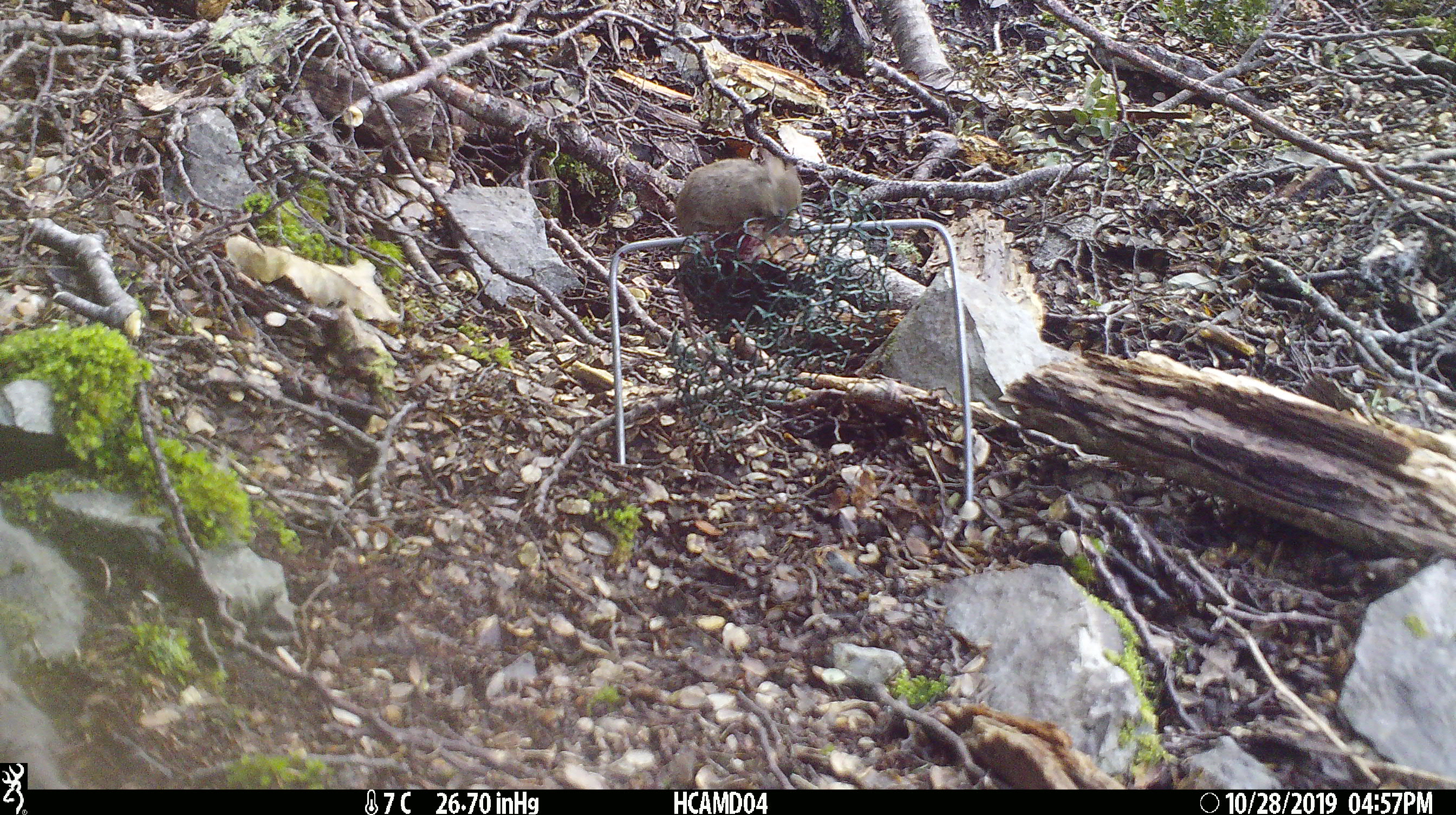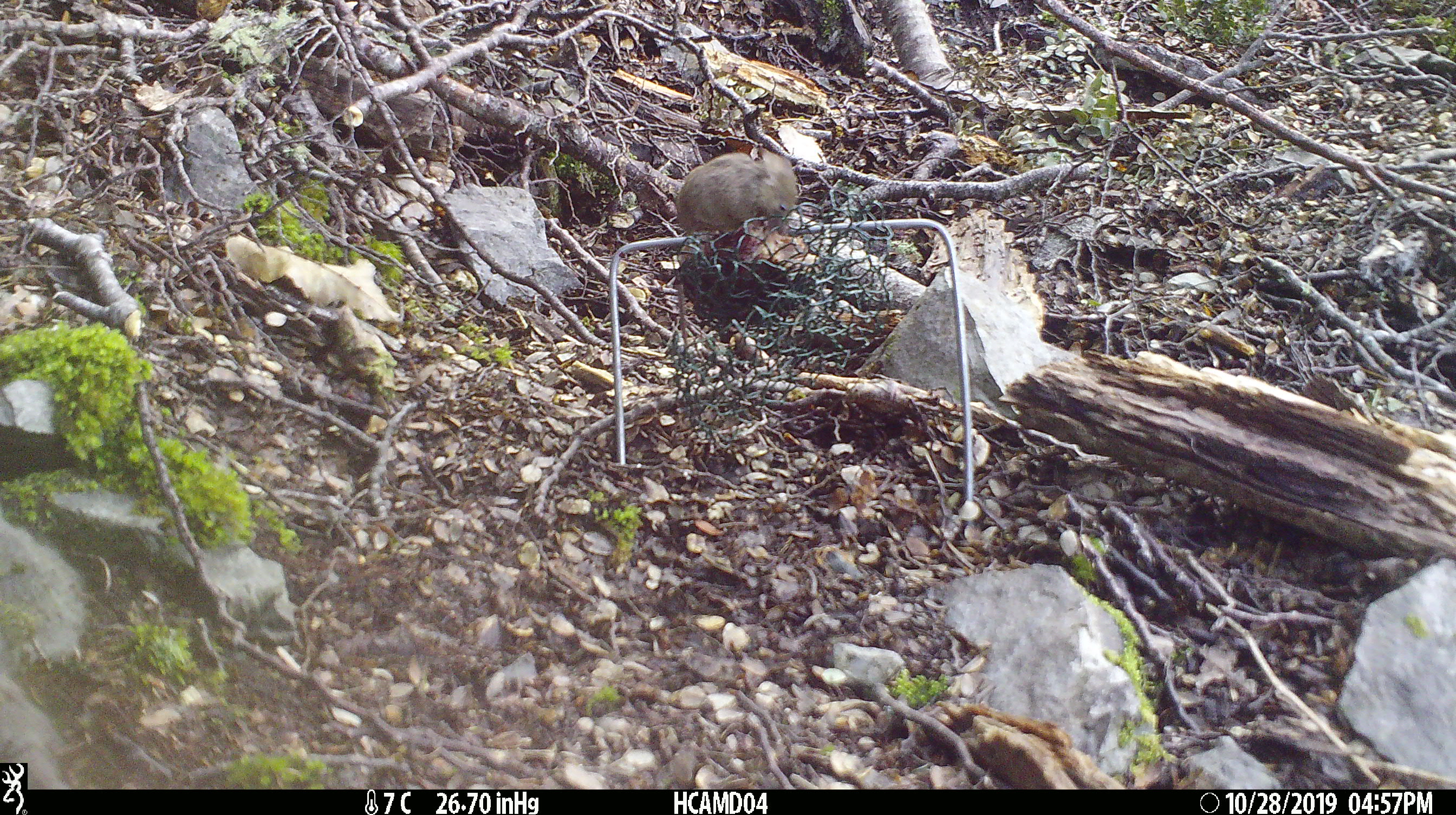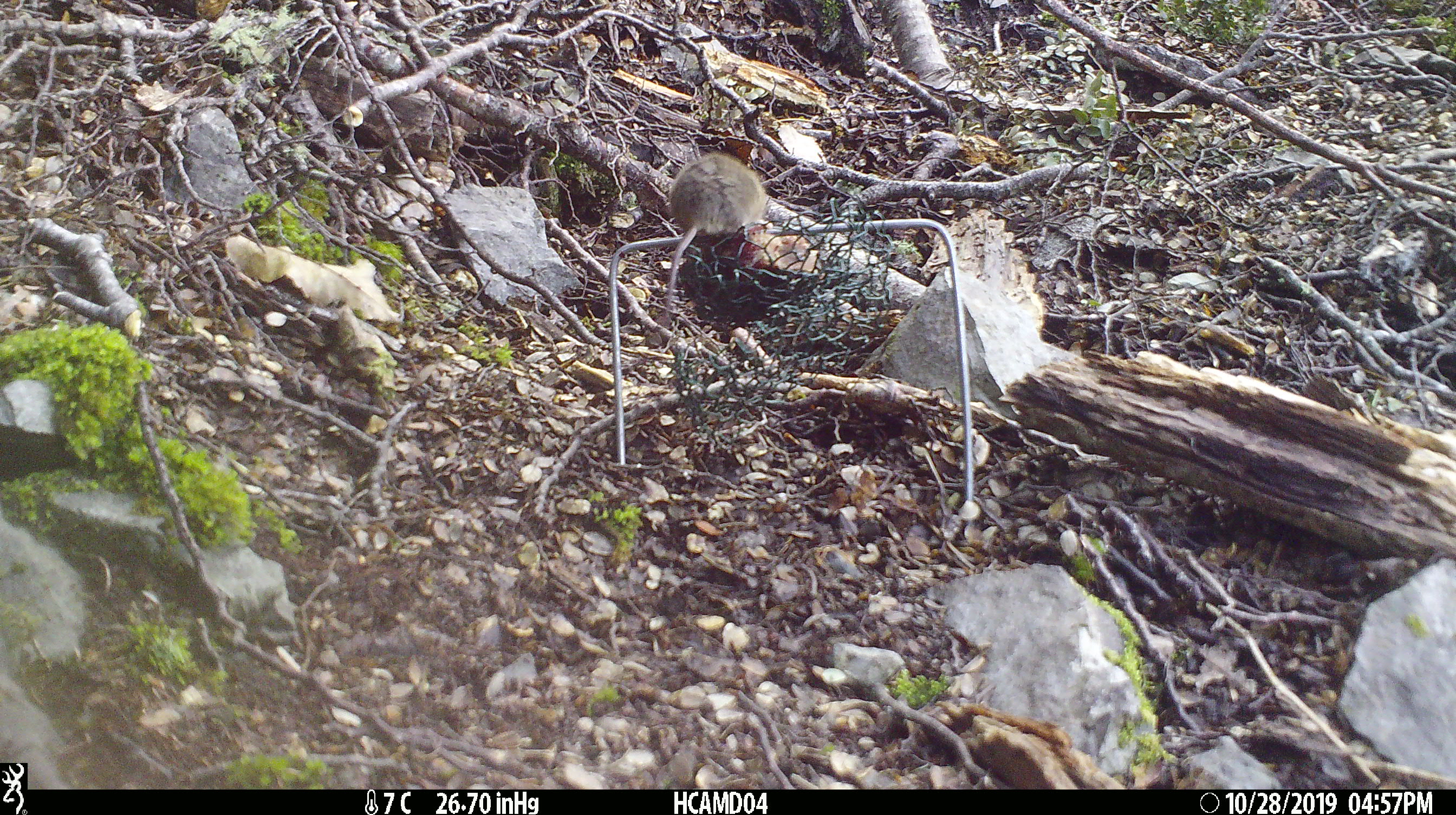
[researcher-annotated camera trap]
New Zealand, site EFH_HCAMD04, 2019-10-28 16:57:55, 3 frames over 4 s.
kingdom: Animalia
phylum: Chordata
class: Mammalia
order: Rodentia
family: Muridae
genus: Mus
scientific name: Mus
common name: mouse